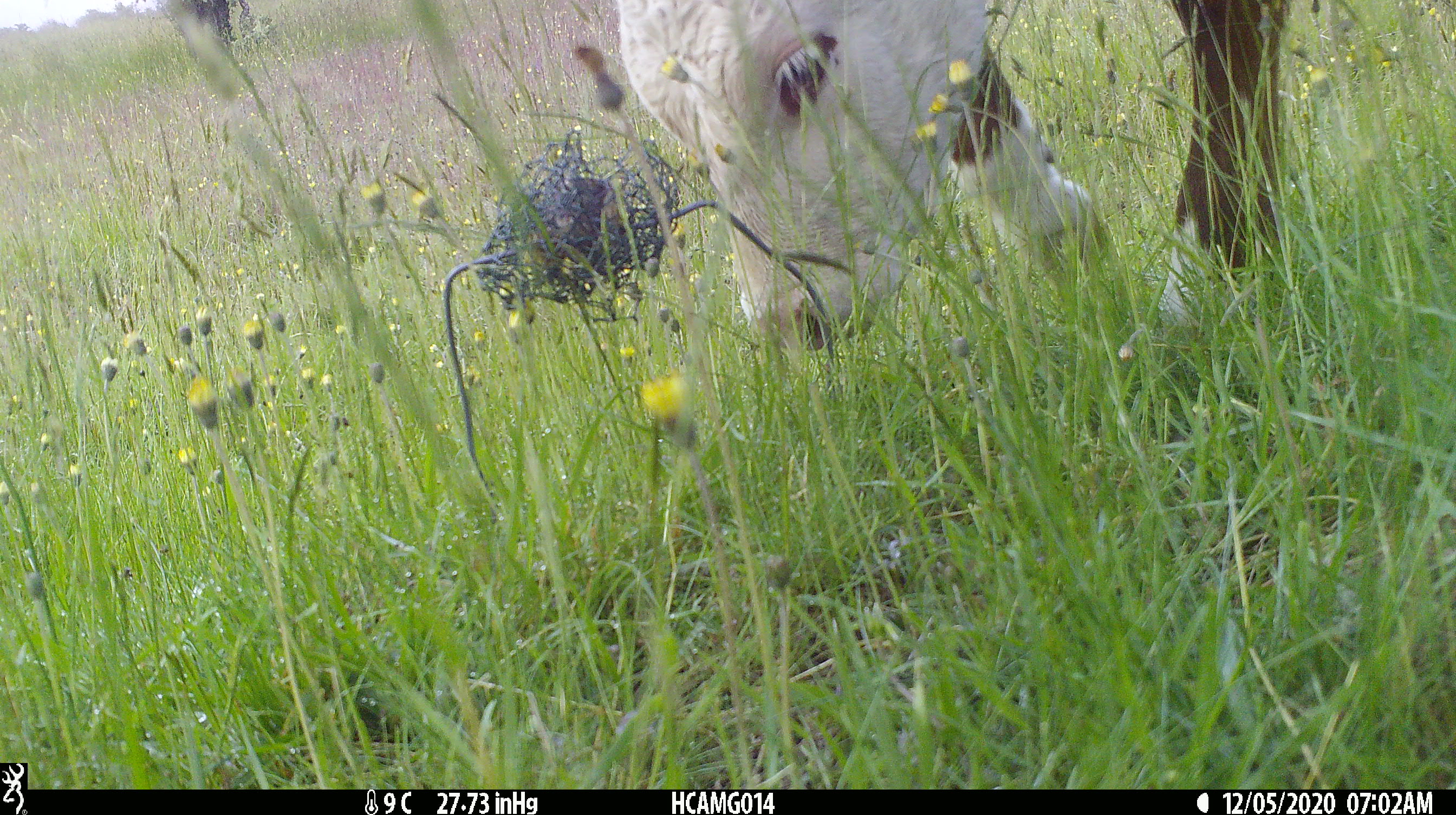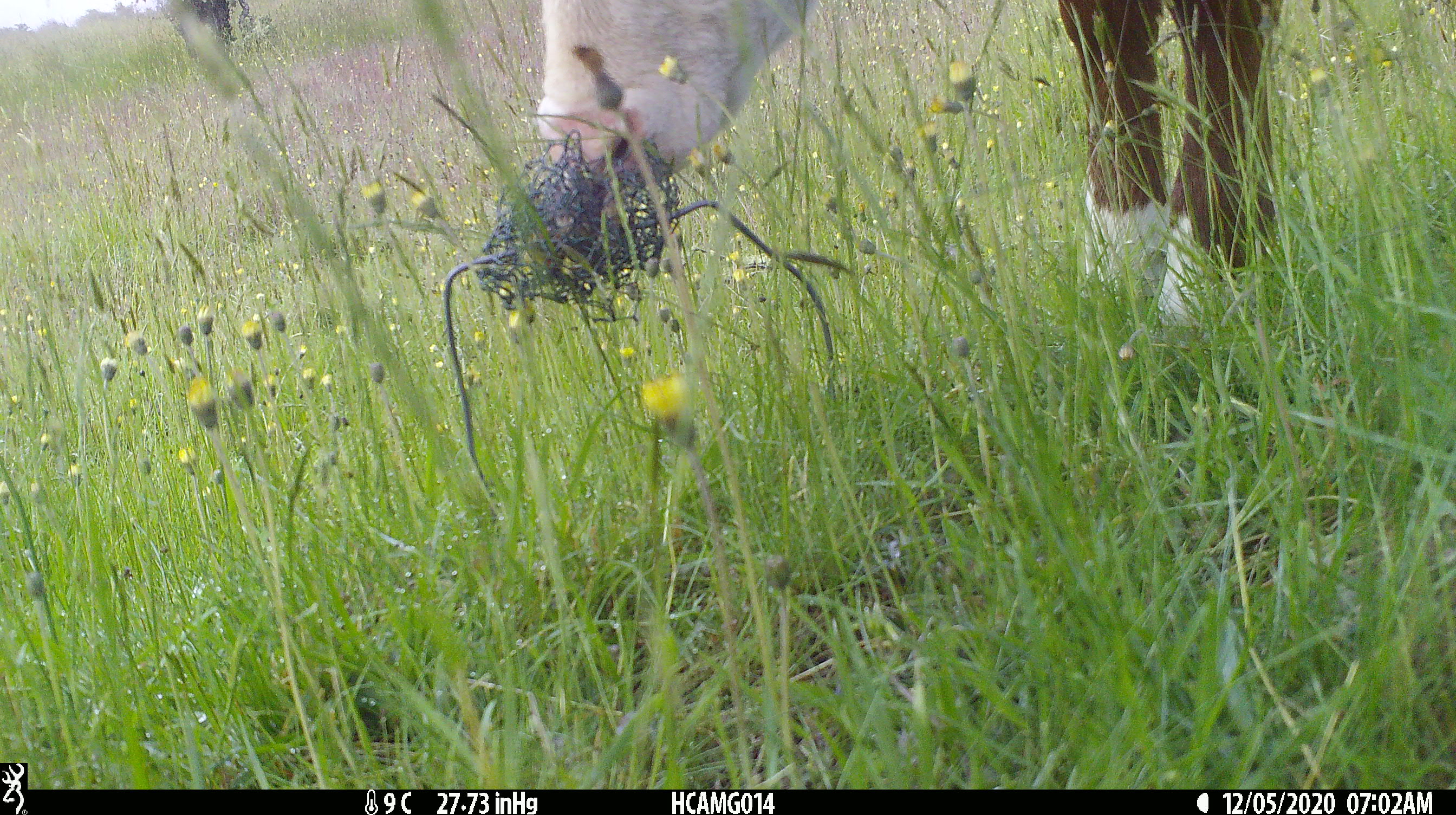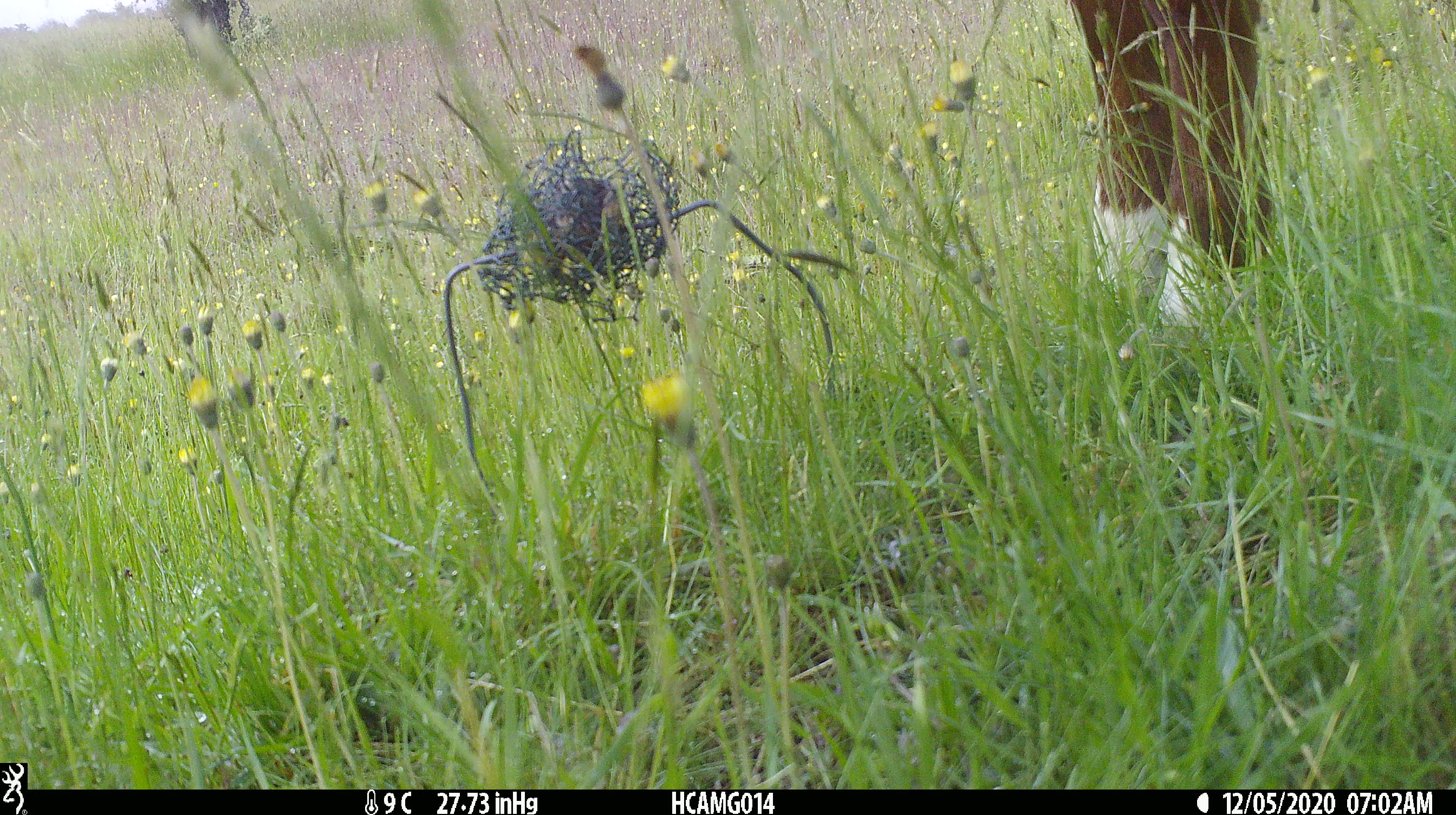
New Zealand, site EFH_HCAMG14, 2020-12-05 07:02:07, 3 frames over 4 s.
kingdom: Animalia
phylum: Chordata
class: Mammalia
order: Artiodactyla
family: Bovidae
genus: Bos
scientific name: Bos taurus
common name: domestic cow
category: cow